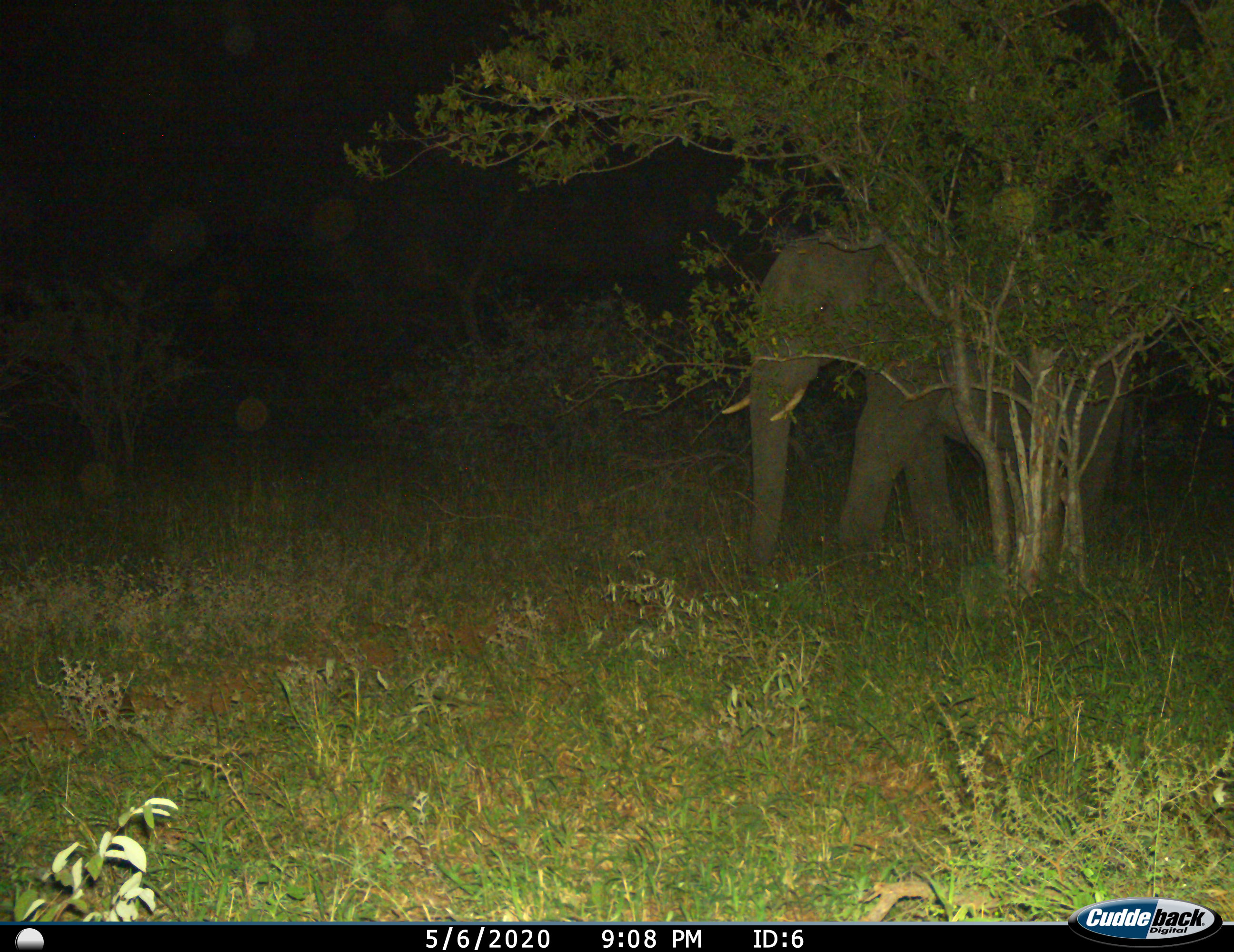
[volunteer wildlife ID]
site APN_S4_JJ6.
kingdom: Animalia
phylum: Chordata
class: Mammalia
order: Proboscidea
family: Elephantidae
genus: Loxodonta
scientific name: Loxodonta africana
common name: african bush elephant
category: elephant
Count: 1.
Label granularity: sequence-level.